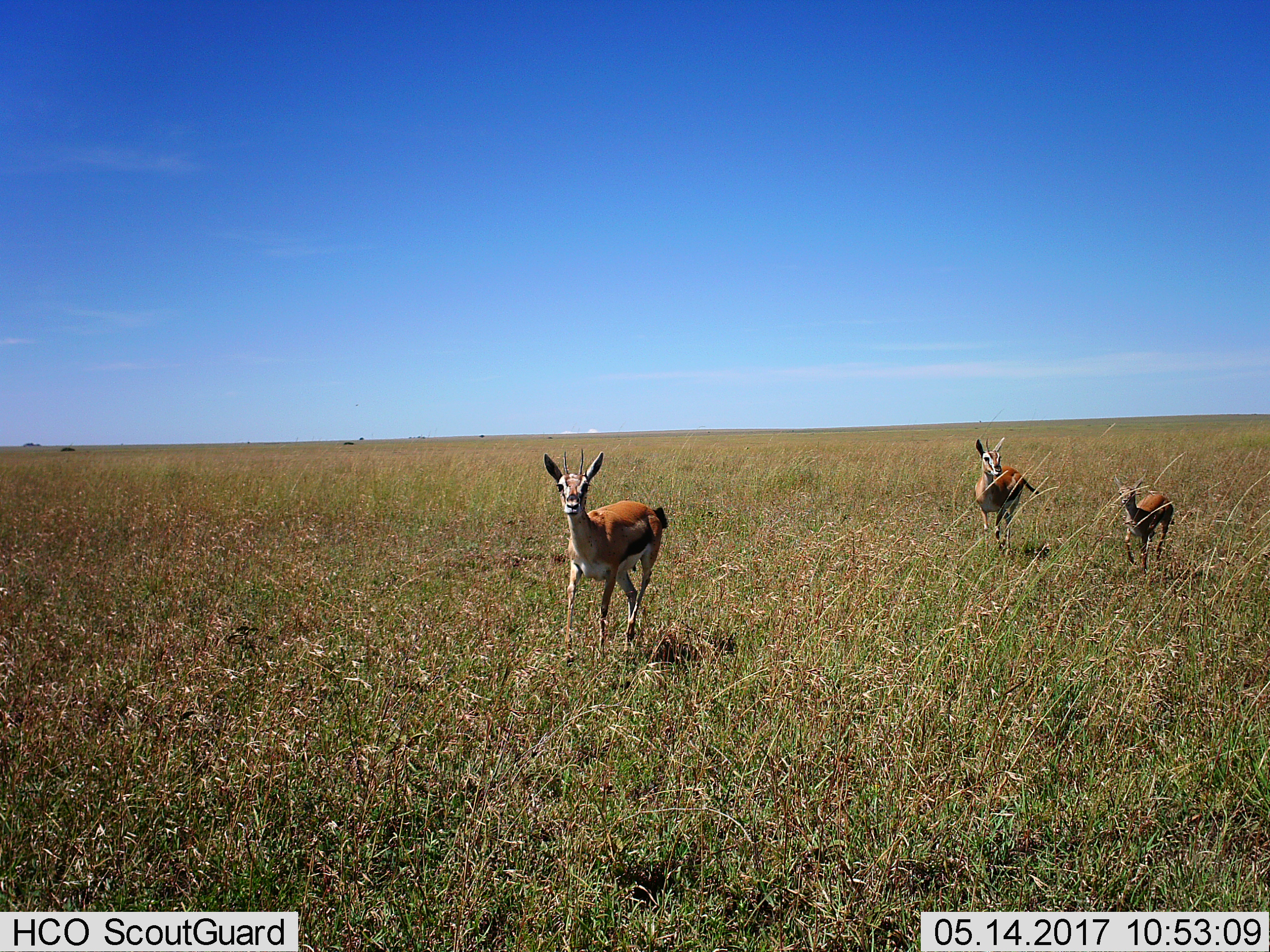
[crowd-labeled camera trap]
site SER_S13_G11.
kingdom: Animalia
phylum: Chordata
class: Mammalia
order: Artiodactyla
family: Bovidae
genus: Eudorcas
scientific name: Eudorcas thomsonii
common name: thomson's gazelle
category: gazellethomsons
Gazellethomsons (thomson's gazelle) (Eudorcas thomsonii), count 3. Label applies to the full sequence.